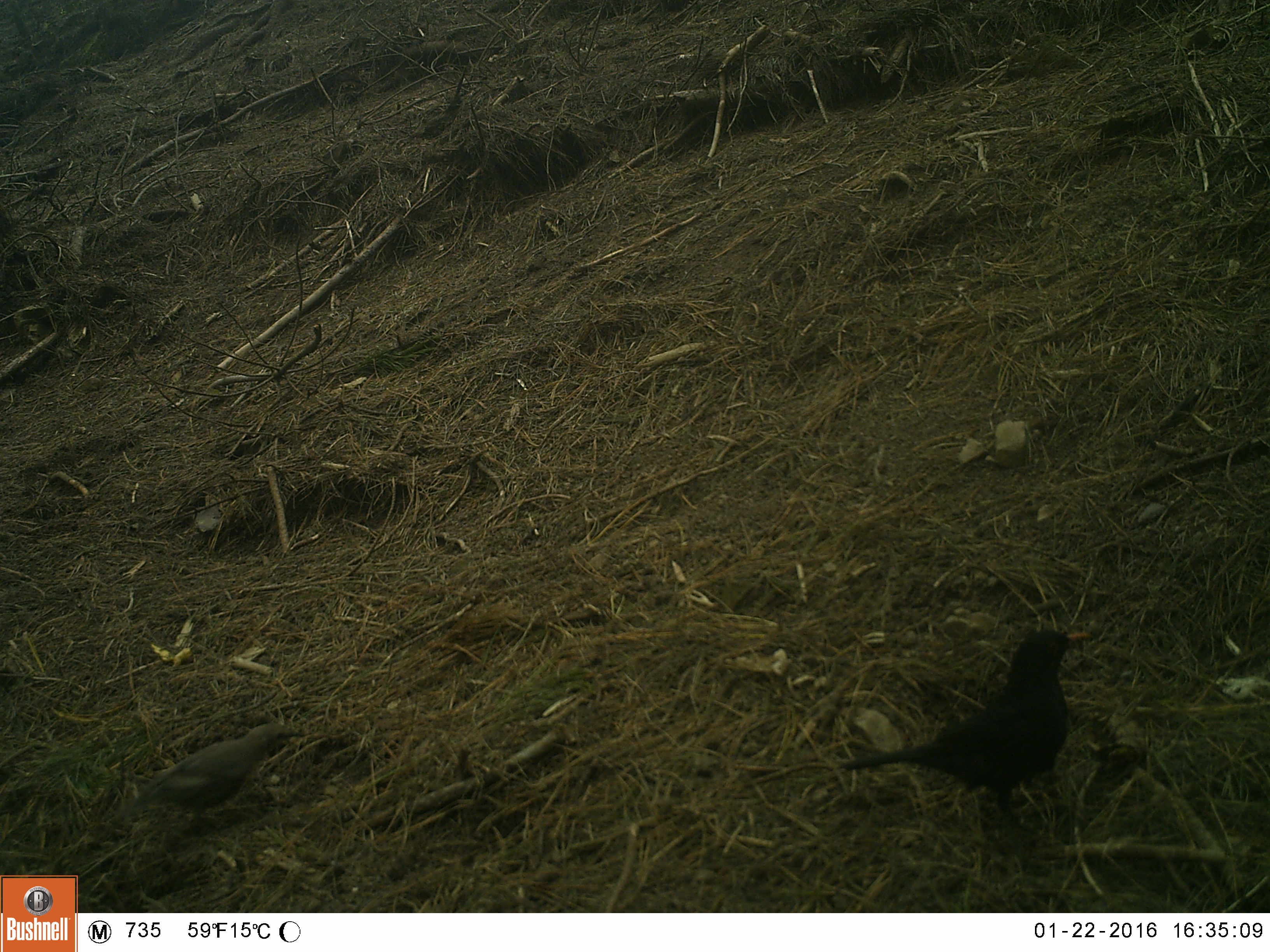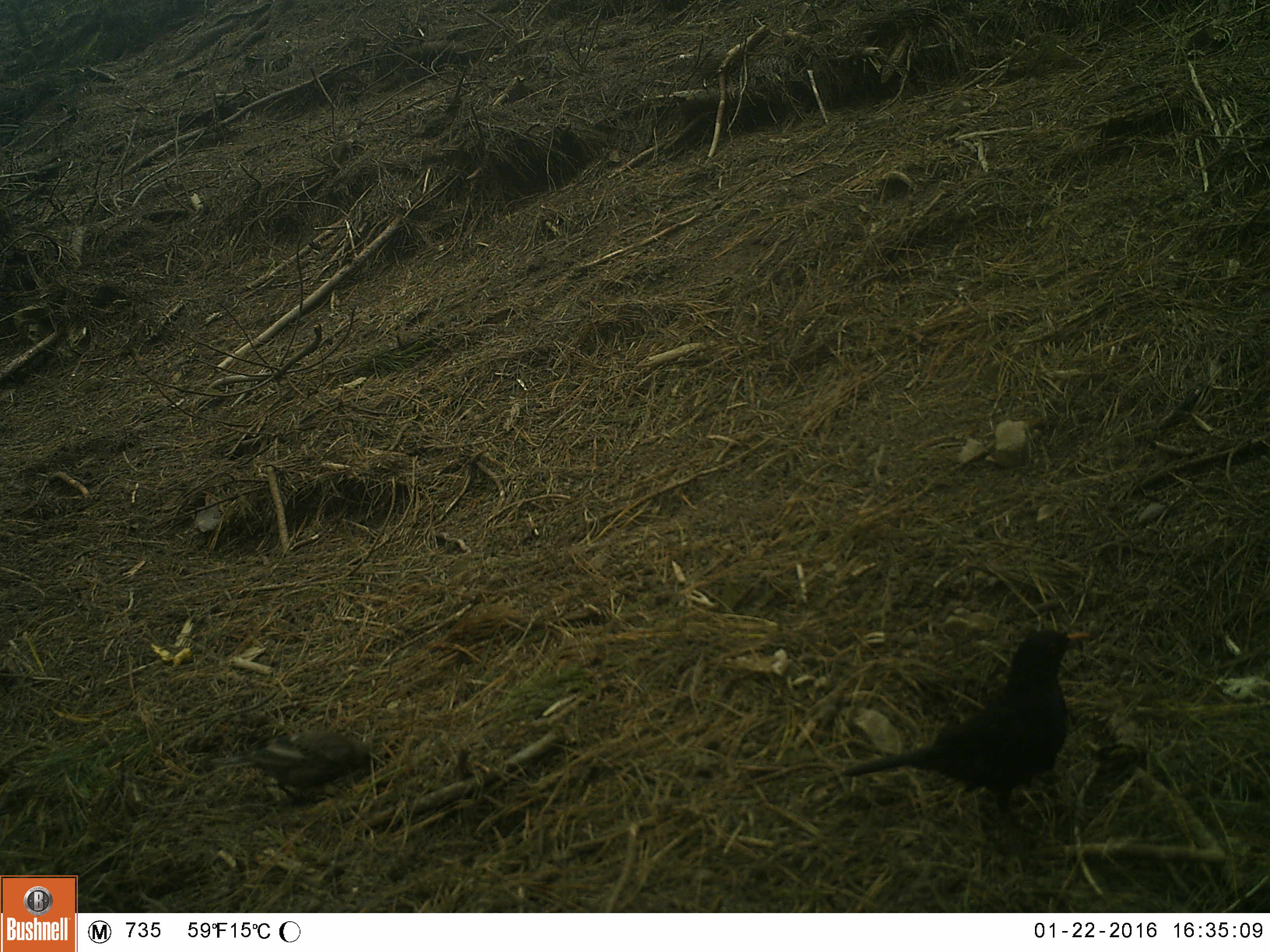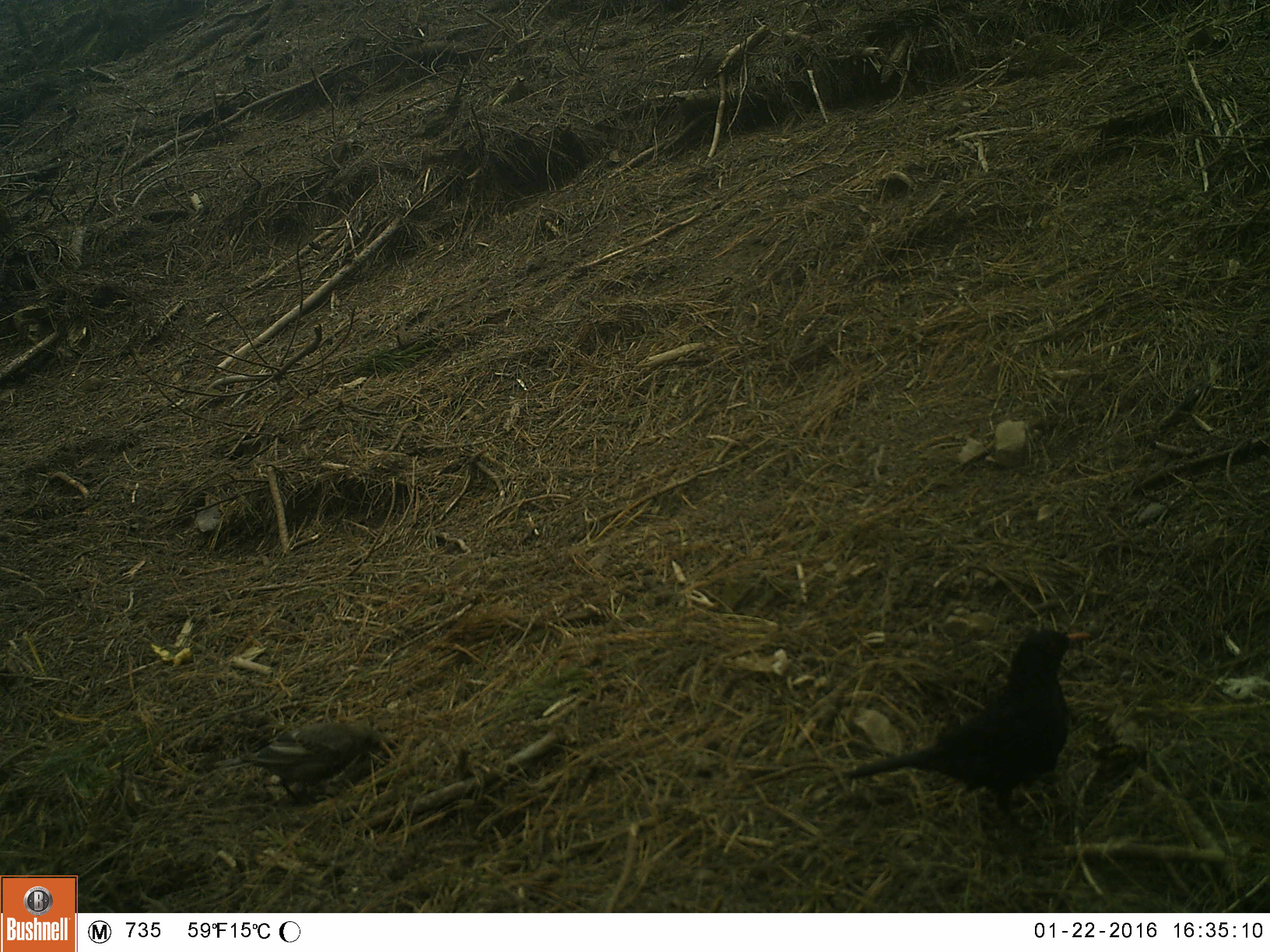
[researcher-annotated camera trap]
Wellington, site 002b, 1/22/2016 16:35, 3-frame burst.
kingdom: Animalia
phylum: Chordata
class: Aves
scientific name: Aves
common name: bird